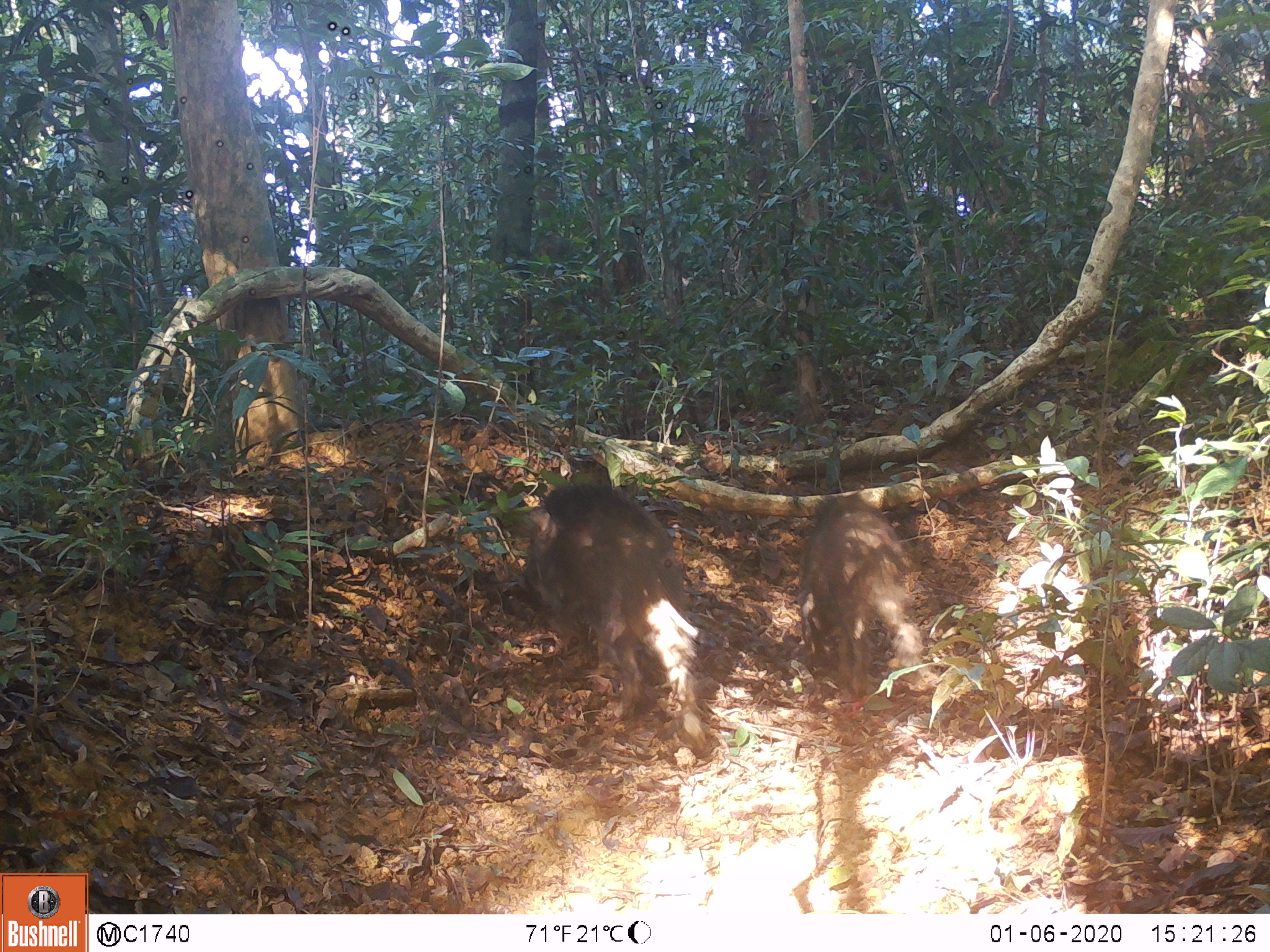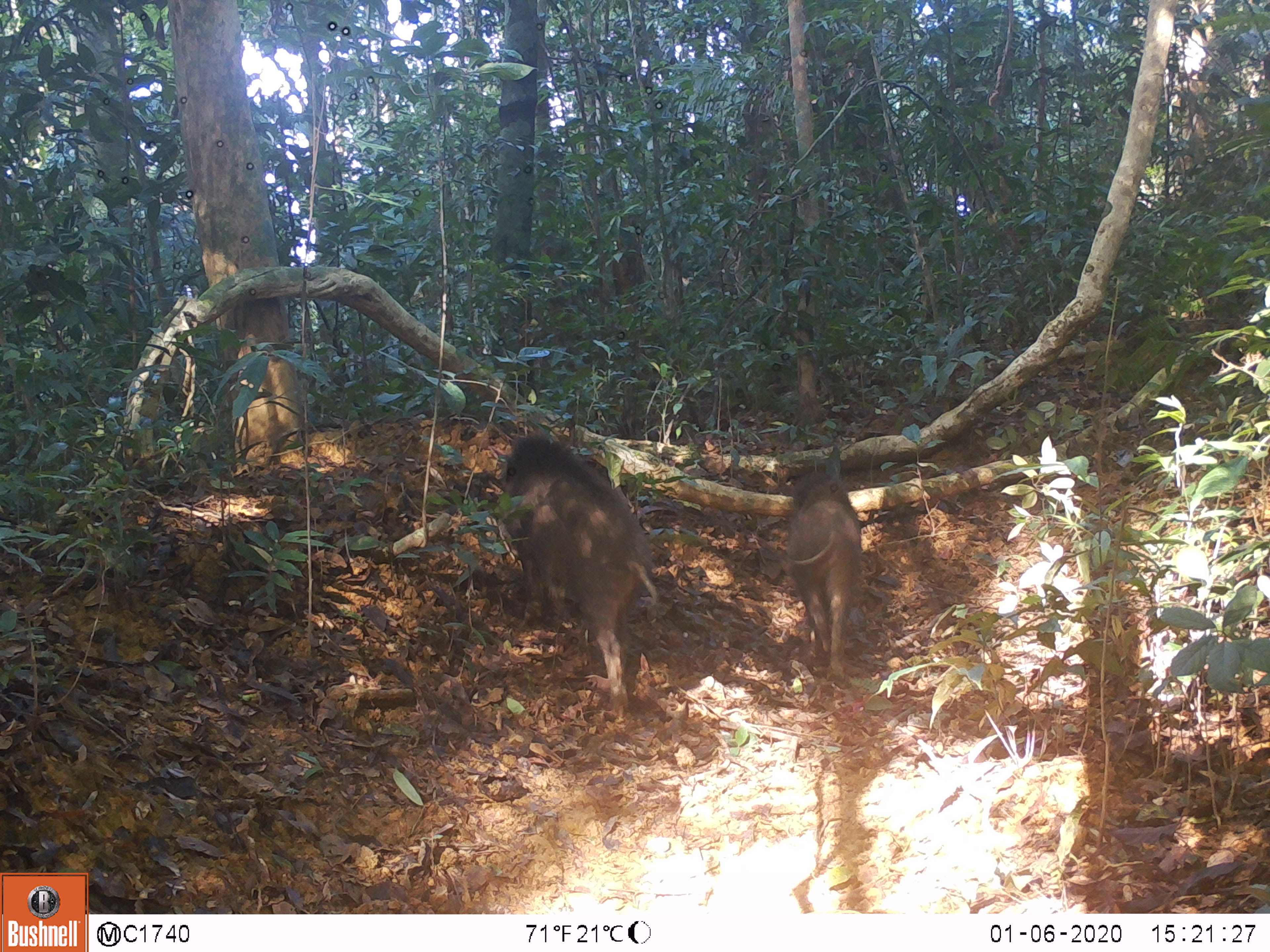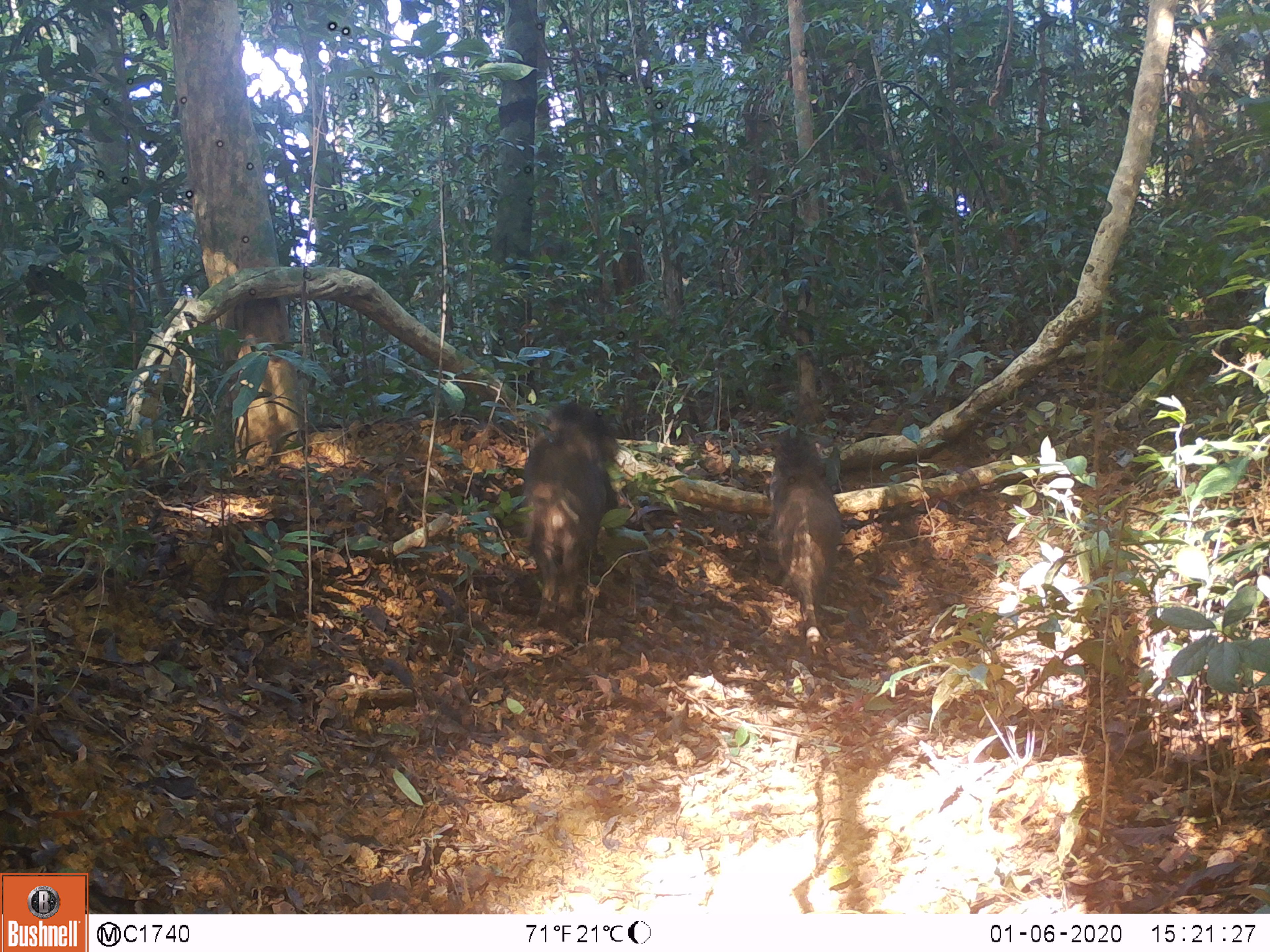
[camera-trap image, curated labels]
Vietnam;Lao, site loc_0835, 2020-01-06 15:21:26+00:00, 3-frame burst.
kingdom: Animalia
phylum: Chordata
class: Mammalia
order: Artiodactyla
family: Suidae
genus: Sus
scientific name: Sus scrofa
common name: eurasian wild pig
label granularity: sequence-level